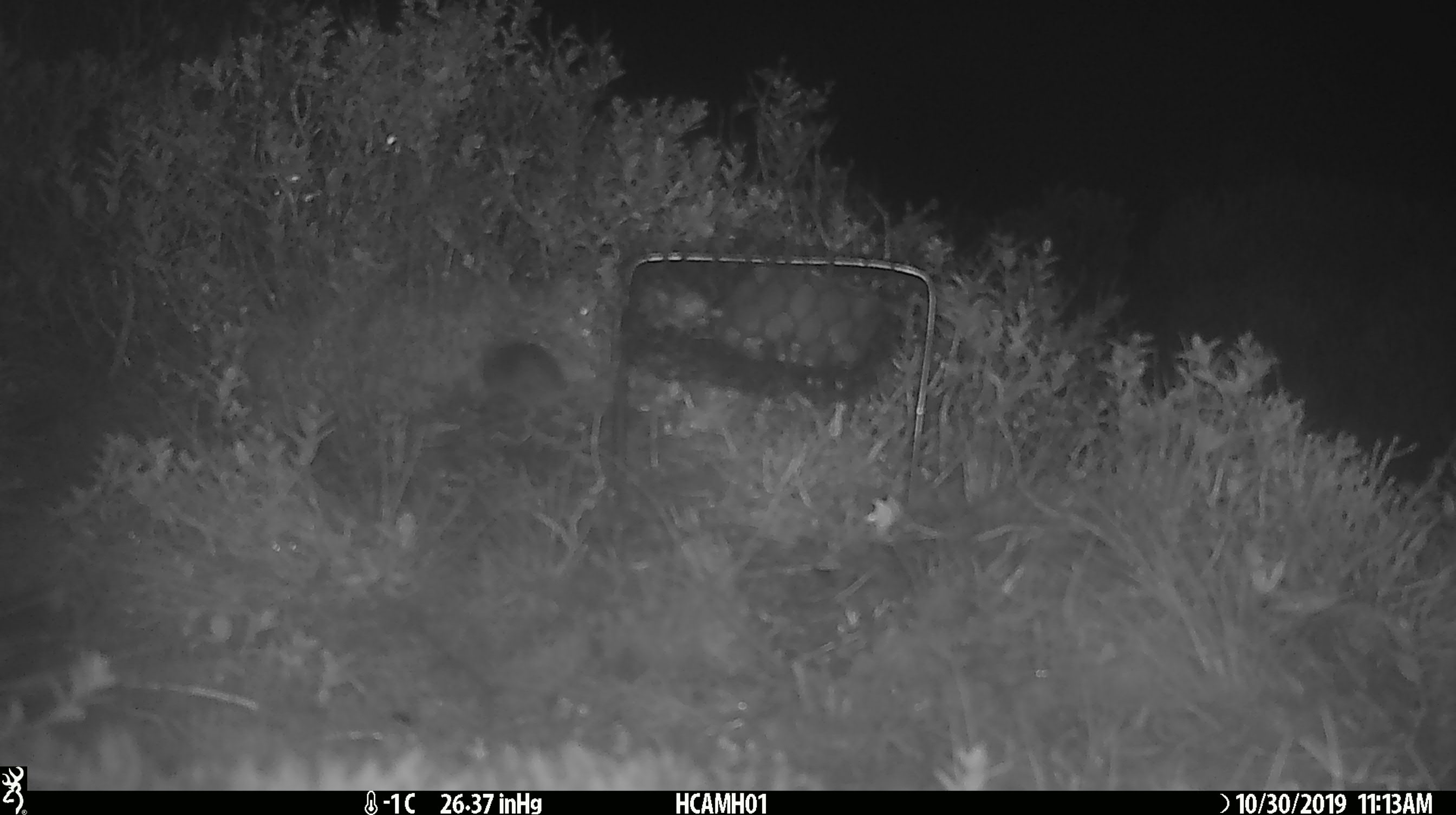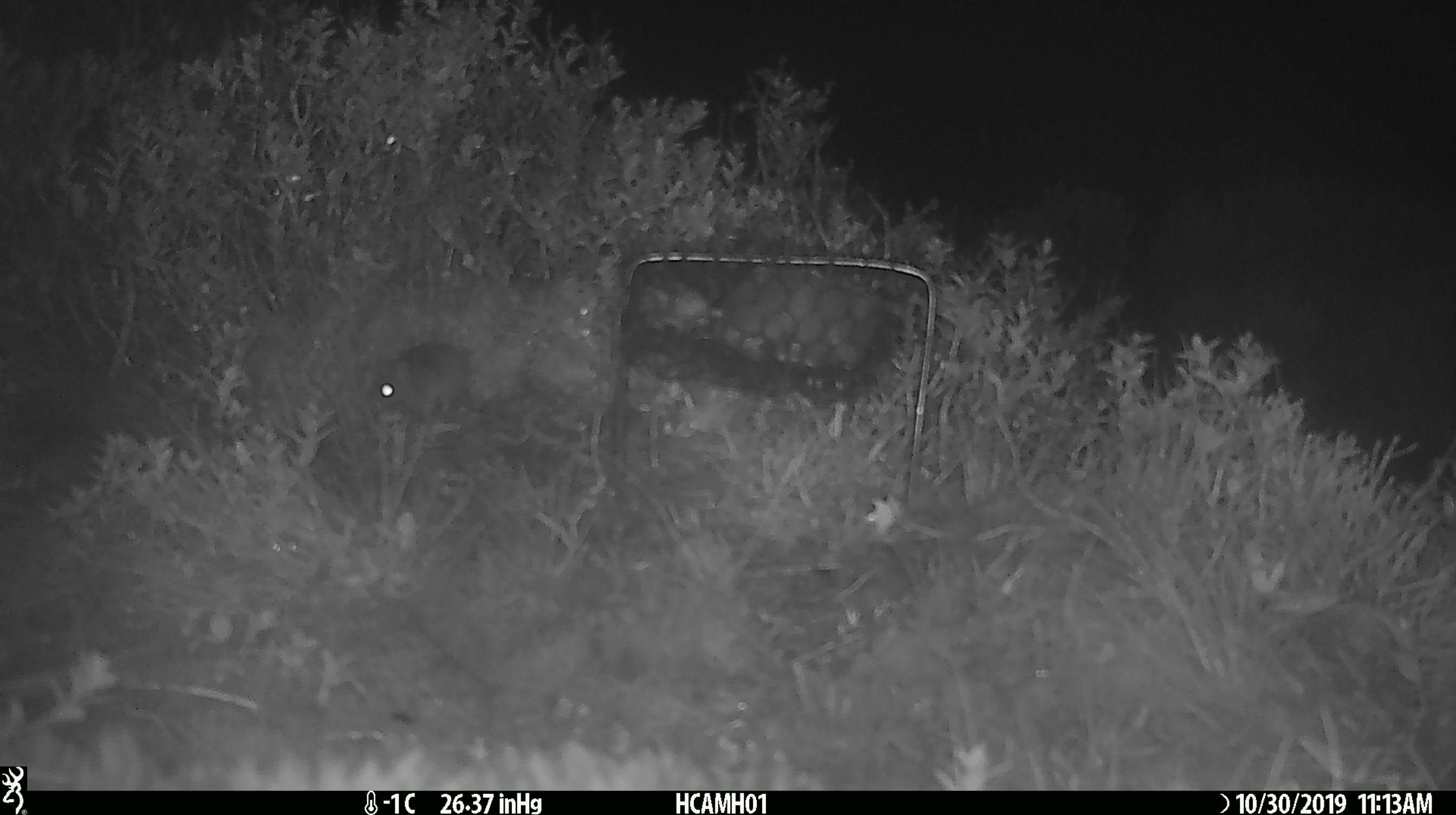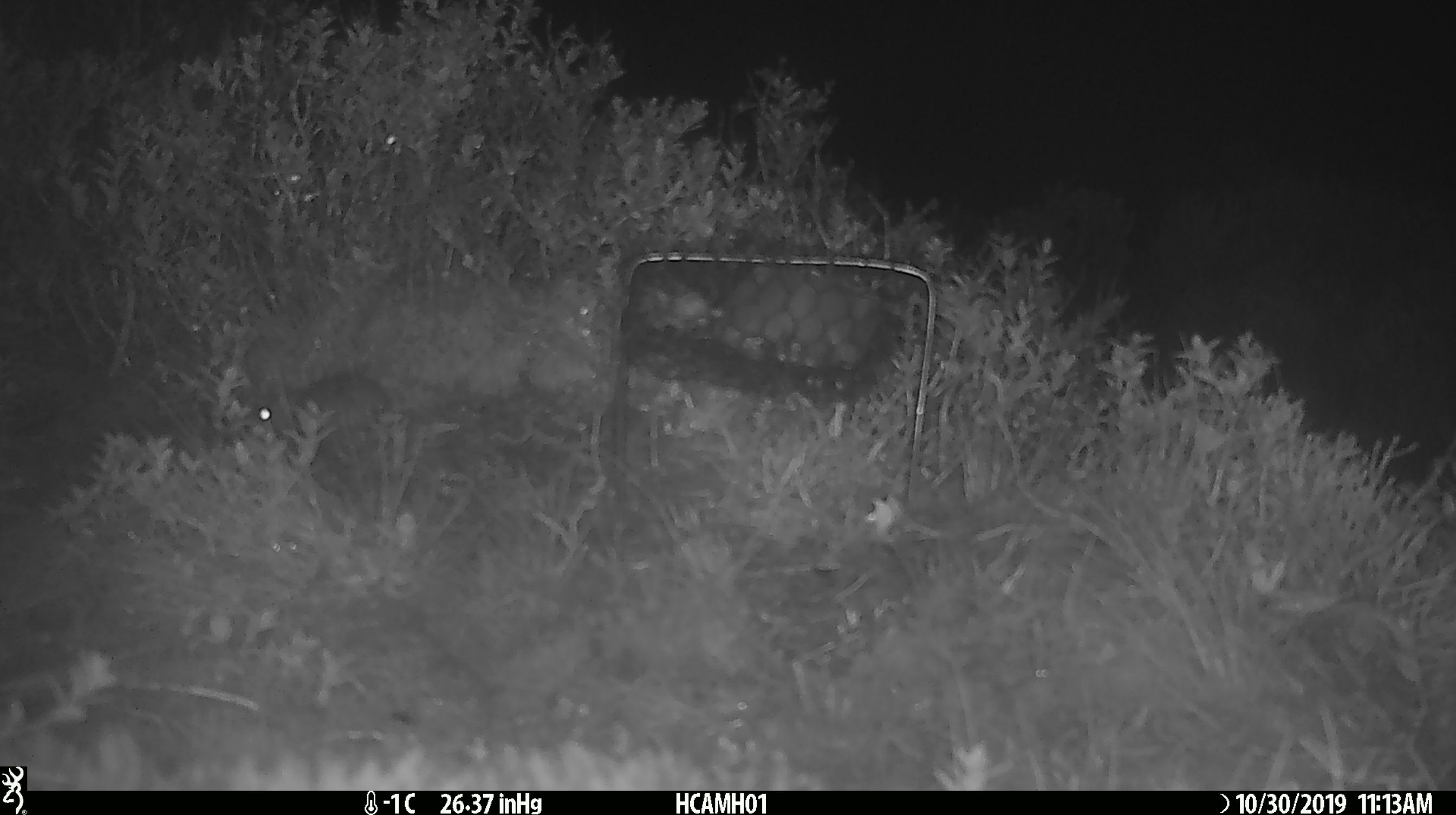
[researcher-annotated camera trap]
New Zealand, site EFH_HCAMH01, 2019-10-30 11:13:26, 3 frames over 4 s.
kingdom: Animalia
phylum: Chordata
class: Mammalia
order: Rodentia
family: Muridae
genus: Mus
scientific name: Mus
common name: mouse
Mouse (Mus).